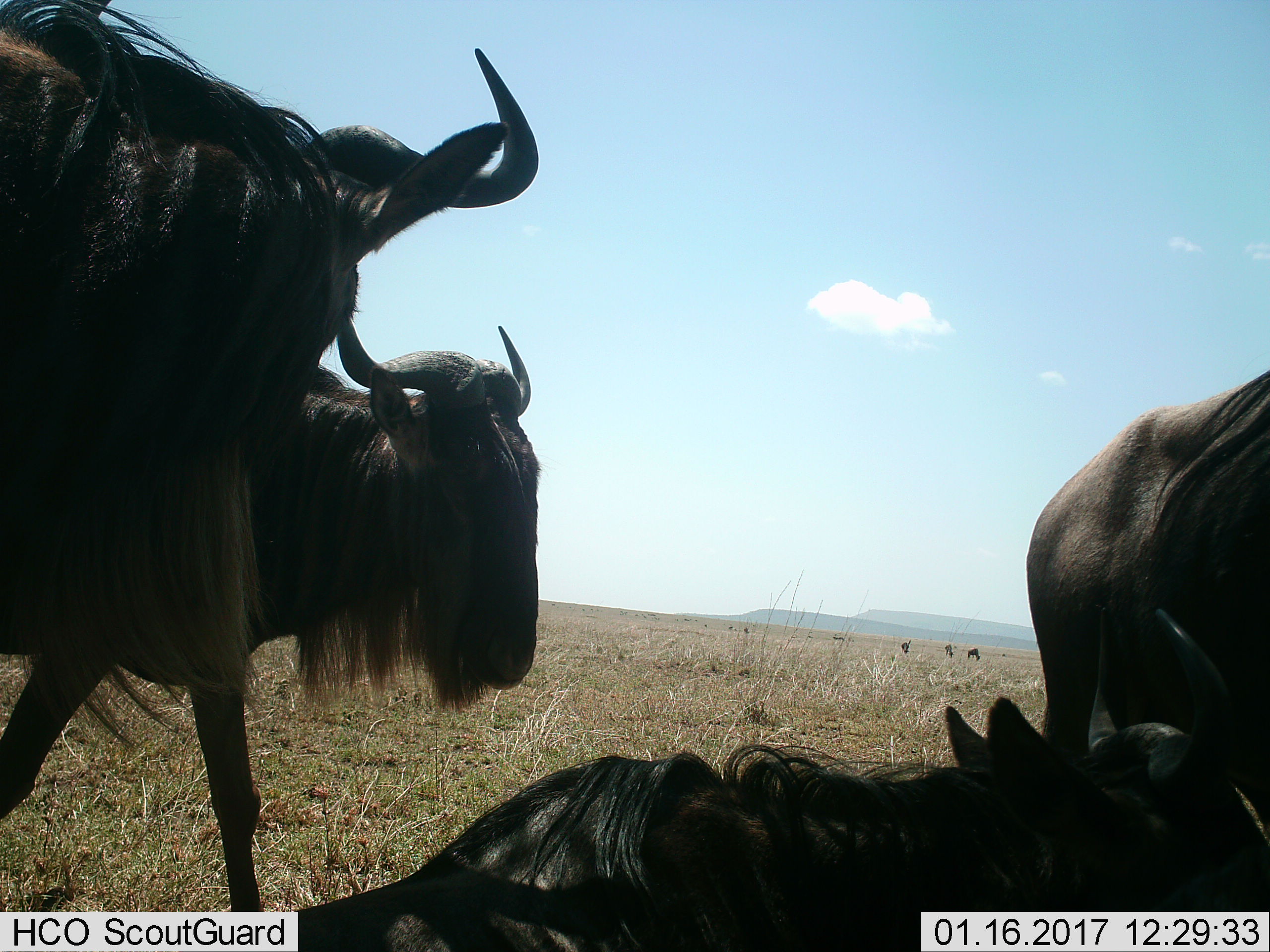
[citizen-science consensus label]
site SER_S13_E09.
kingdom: Animalia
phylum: Chordata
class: Mammalia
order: Artiodactyla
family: Bovidae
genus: Connochaetes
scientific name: Connochaetes taurinus taurinus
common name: blue wildebeest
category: wildebeestblue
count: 4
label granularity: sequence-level